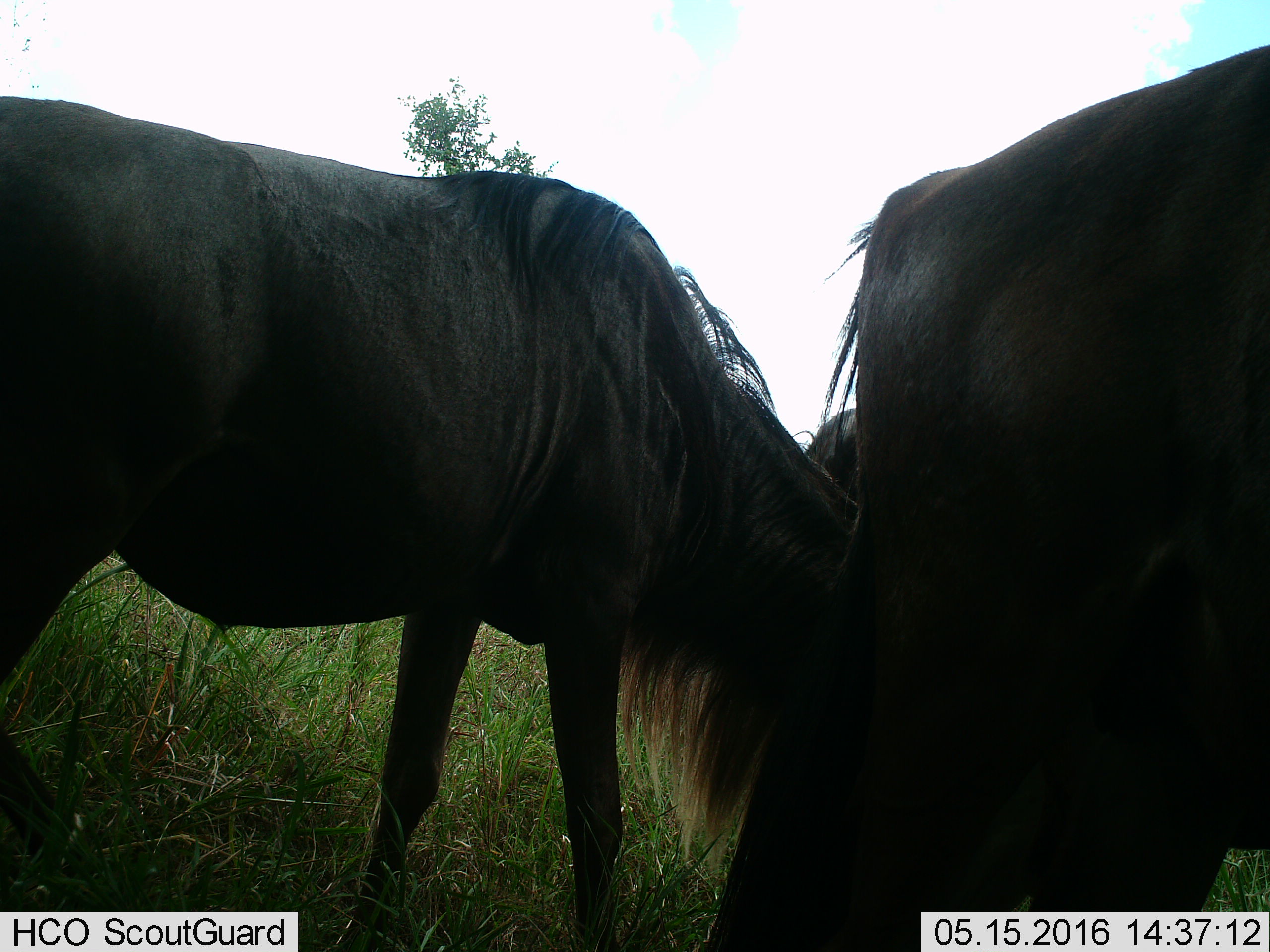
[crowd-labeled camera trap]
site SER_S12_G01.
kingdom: Animalia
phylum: Chordata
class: Mammalia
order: Artiodactyla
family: Bovidae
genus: Connochaetes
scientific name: Connochaetes taurinus taurinus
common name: blue wildebeest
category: wildebeestblue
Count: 3.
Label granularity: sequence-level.